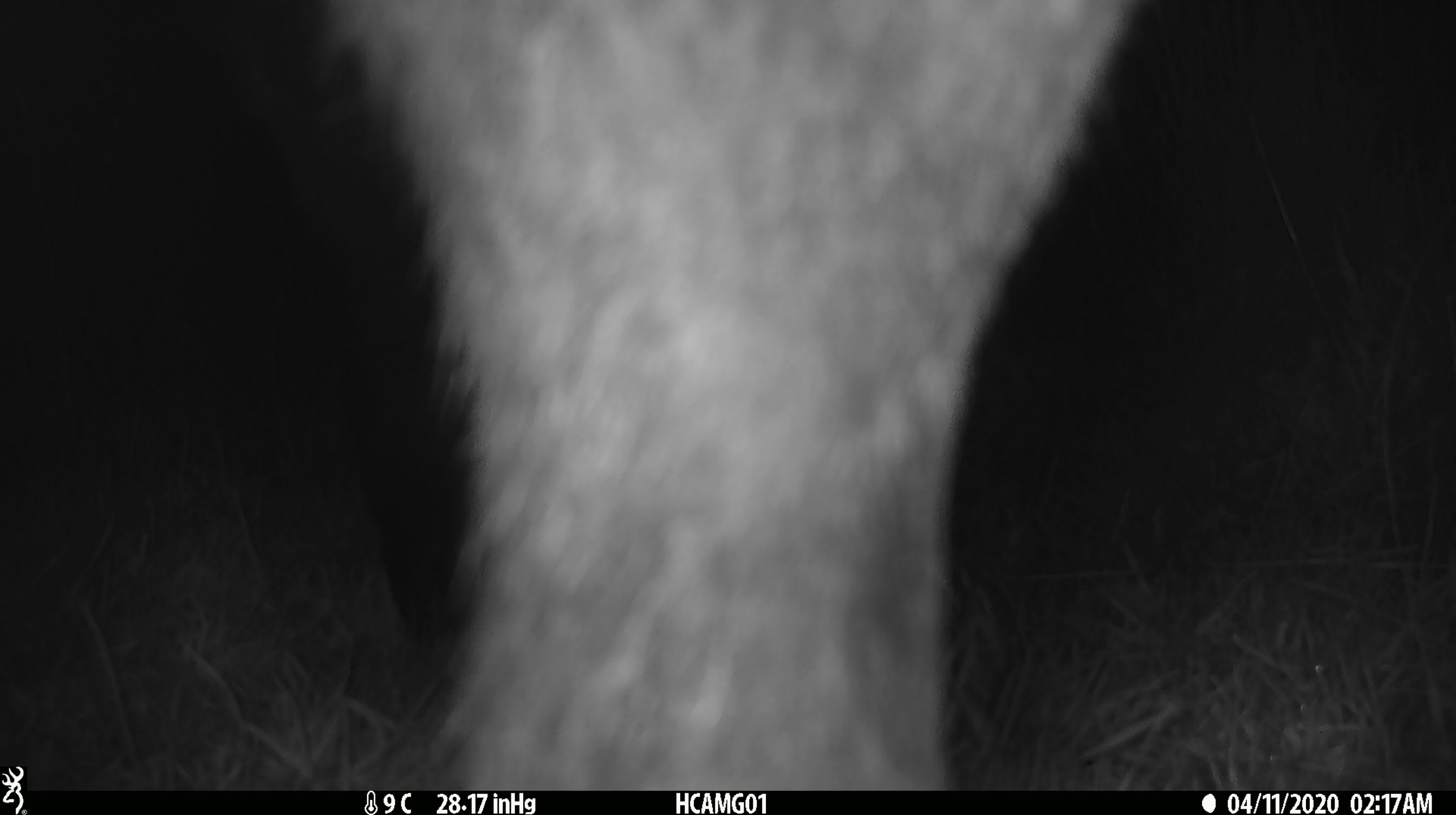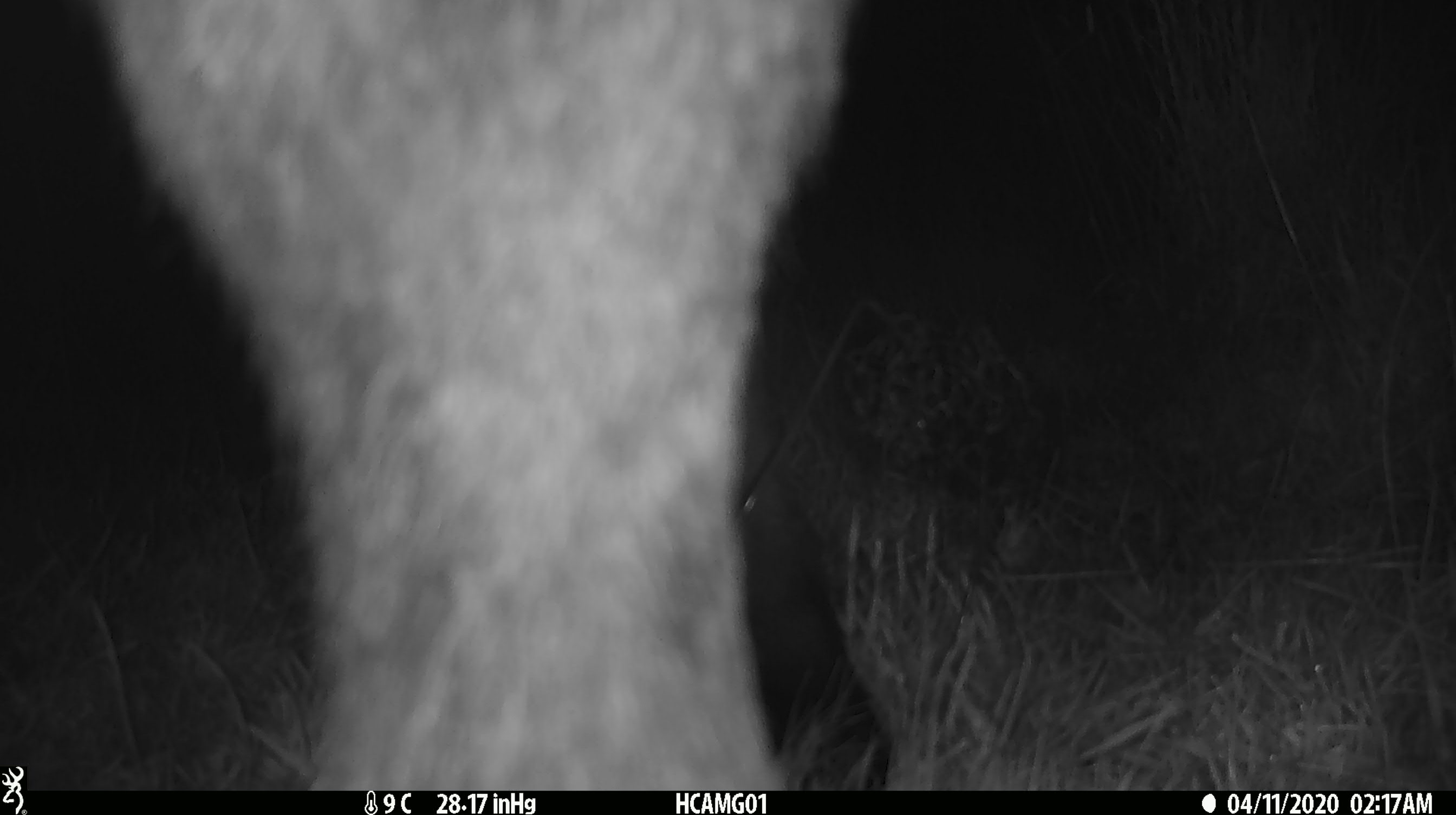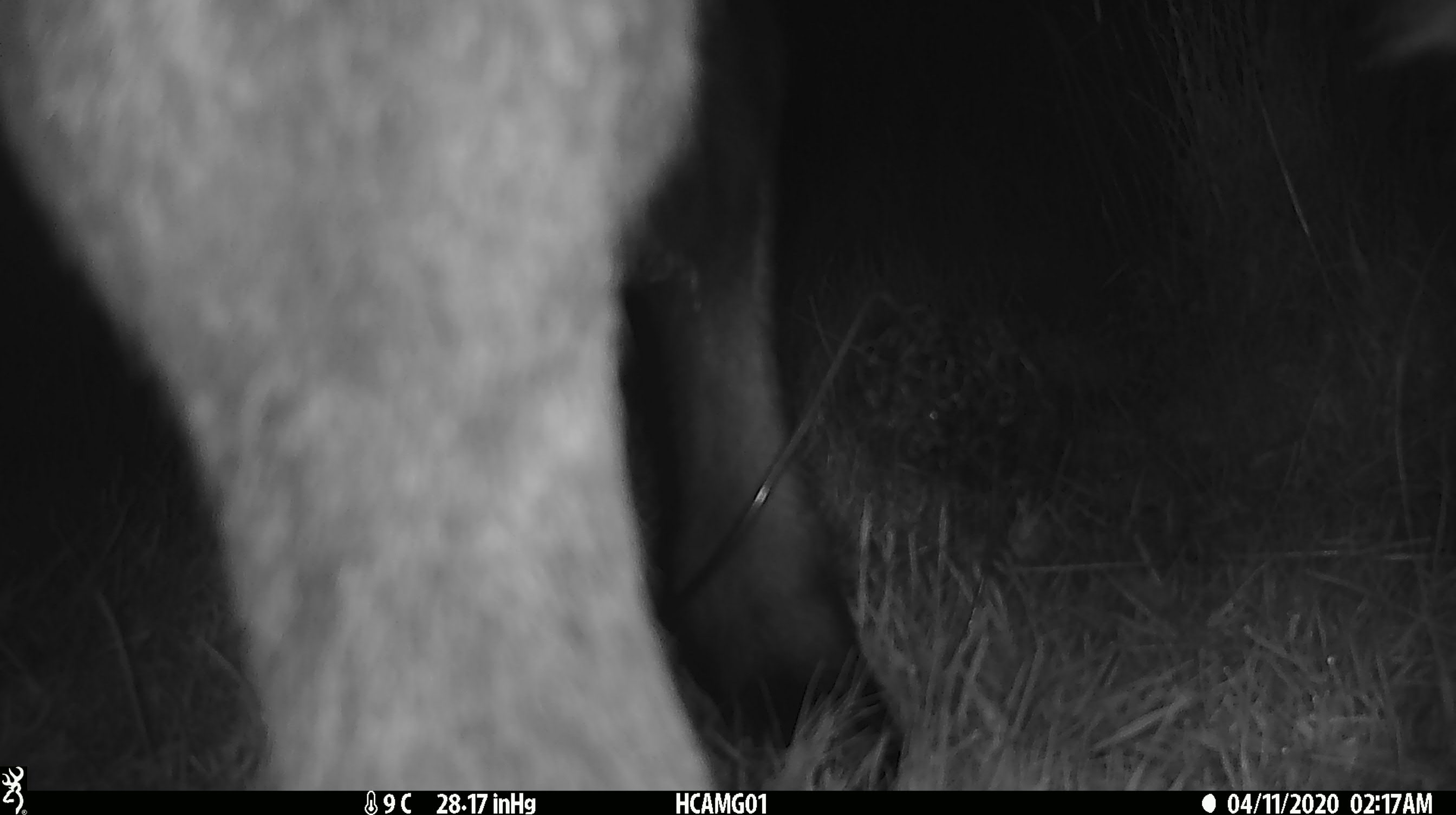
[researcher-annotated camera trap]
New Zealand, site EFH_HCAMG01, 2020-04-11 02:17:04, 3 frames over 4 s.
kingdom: Animalia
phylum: Chordata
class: Mammalia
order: Artiodactyla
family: Bovidae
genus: Bos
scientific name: Bos taurus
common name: domestic cow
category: cow